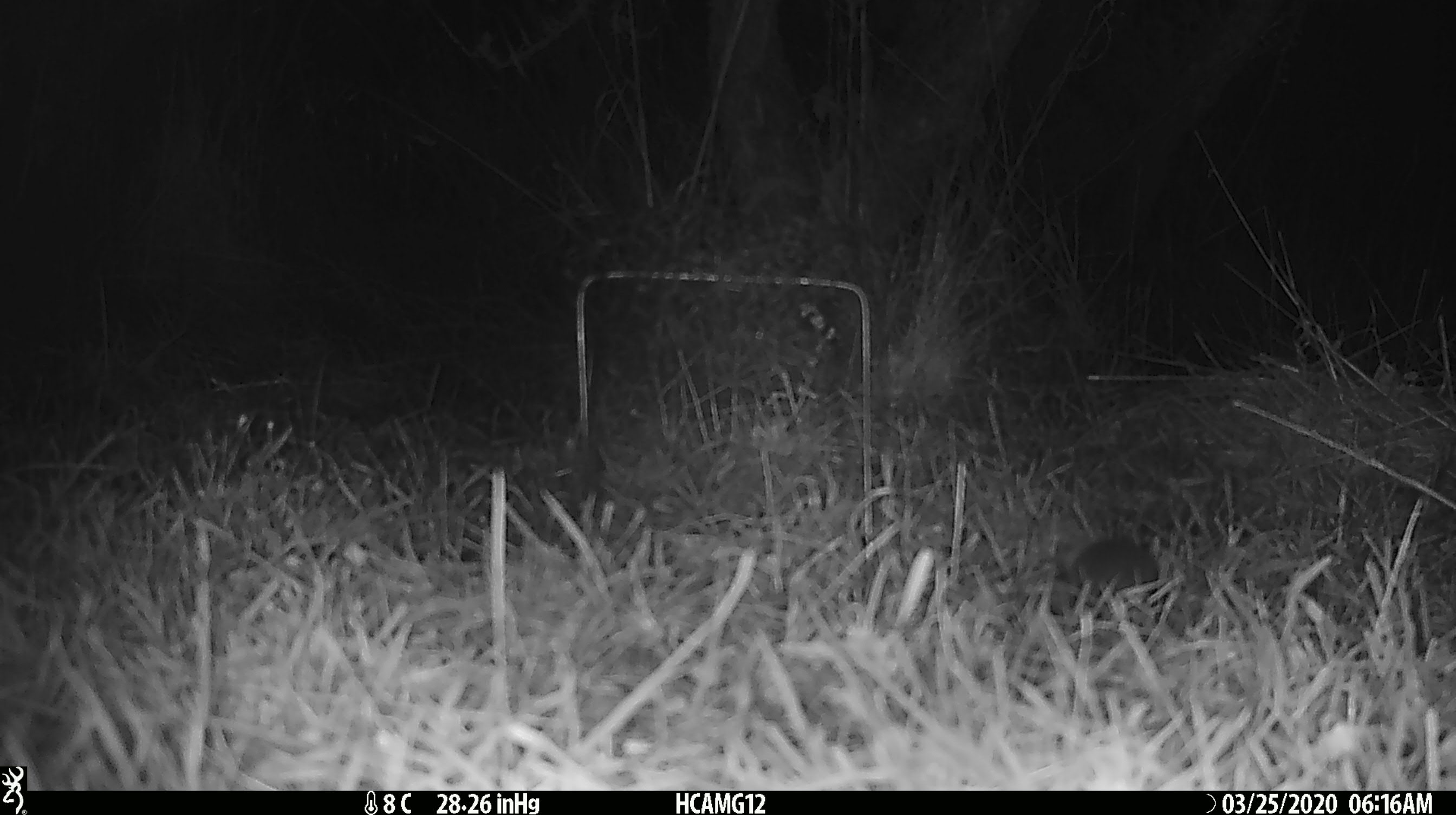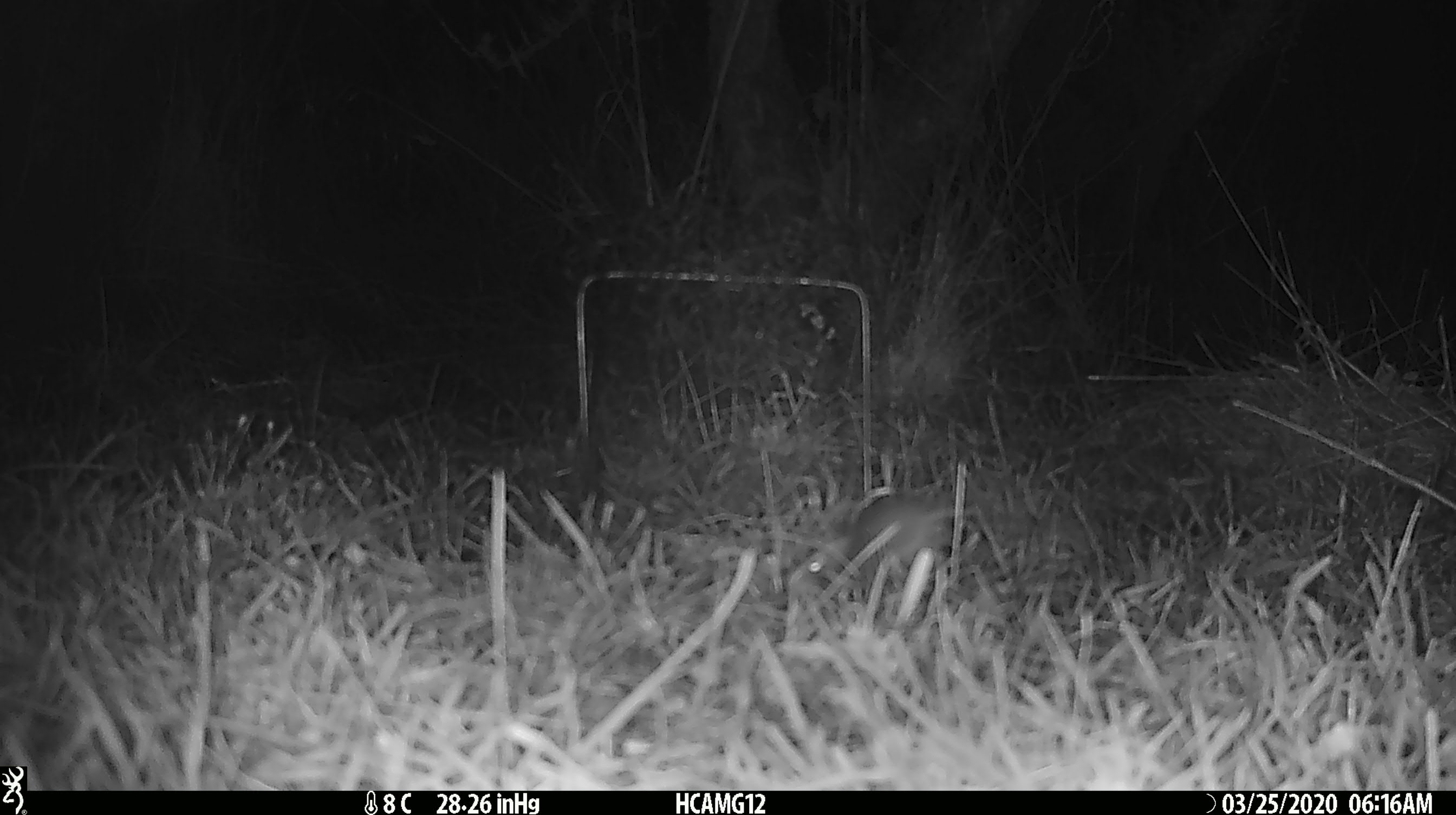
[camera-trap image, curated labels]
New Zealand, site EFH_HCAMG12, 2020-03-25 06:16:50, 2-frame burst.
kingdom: Animalia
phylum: Chordata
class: Mammalia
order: Rodentia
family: Muridae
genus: Mus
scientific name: Mus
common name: mouse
Mouse (Mus).